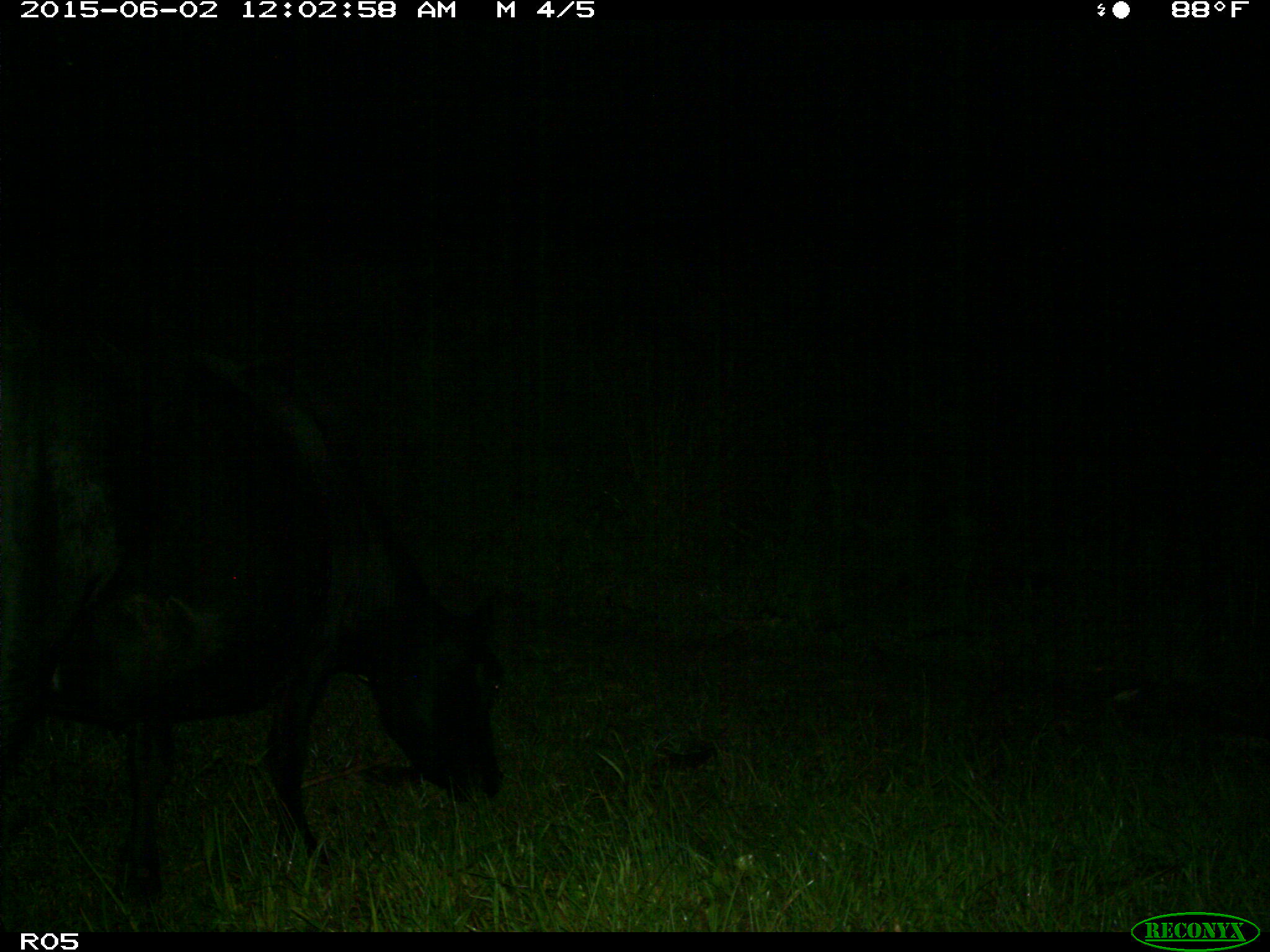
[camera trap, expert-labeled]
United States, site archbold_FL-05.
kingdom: Animalia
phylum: Chordata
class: Mammalia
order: Artiodactyla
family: Bovidae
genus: Bos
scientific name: Bos taurus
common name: domestic cow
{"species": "Bos taurus (domestic cow)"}